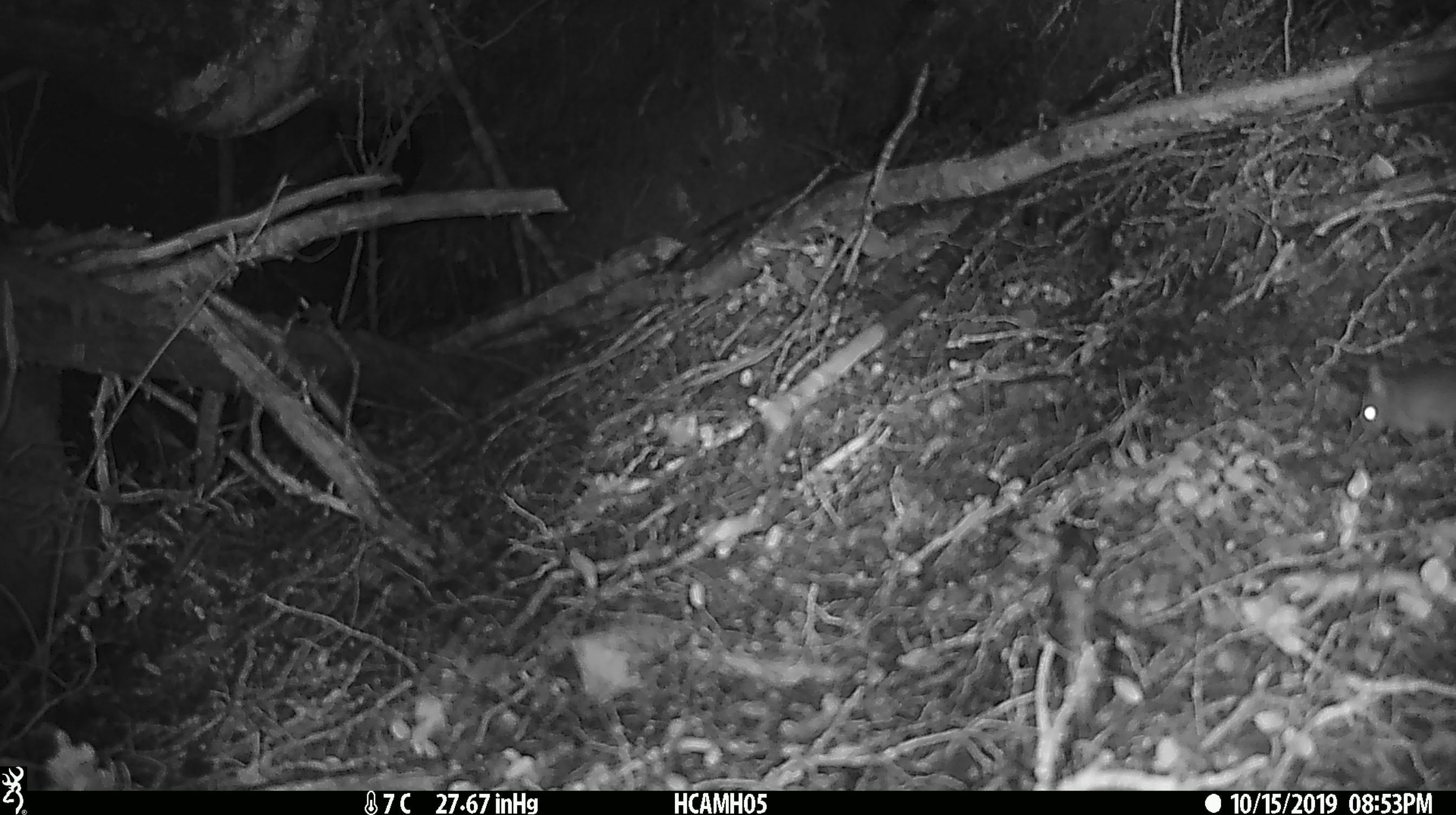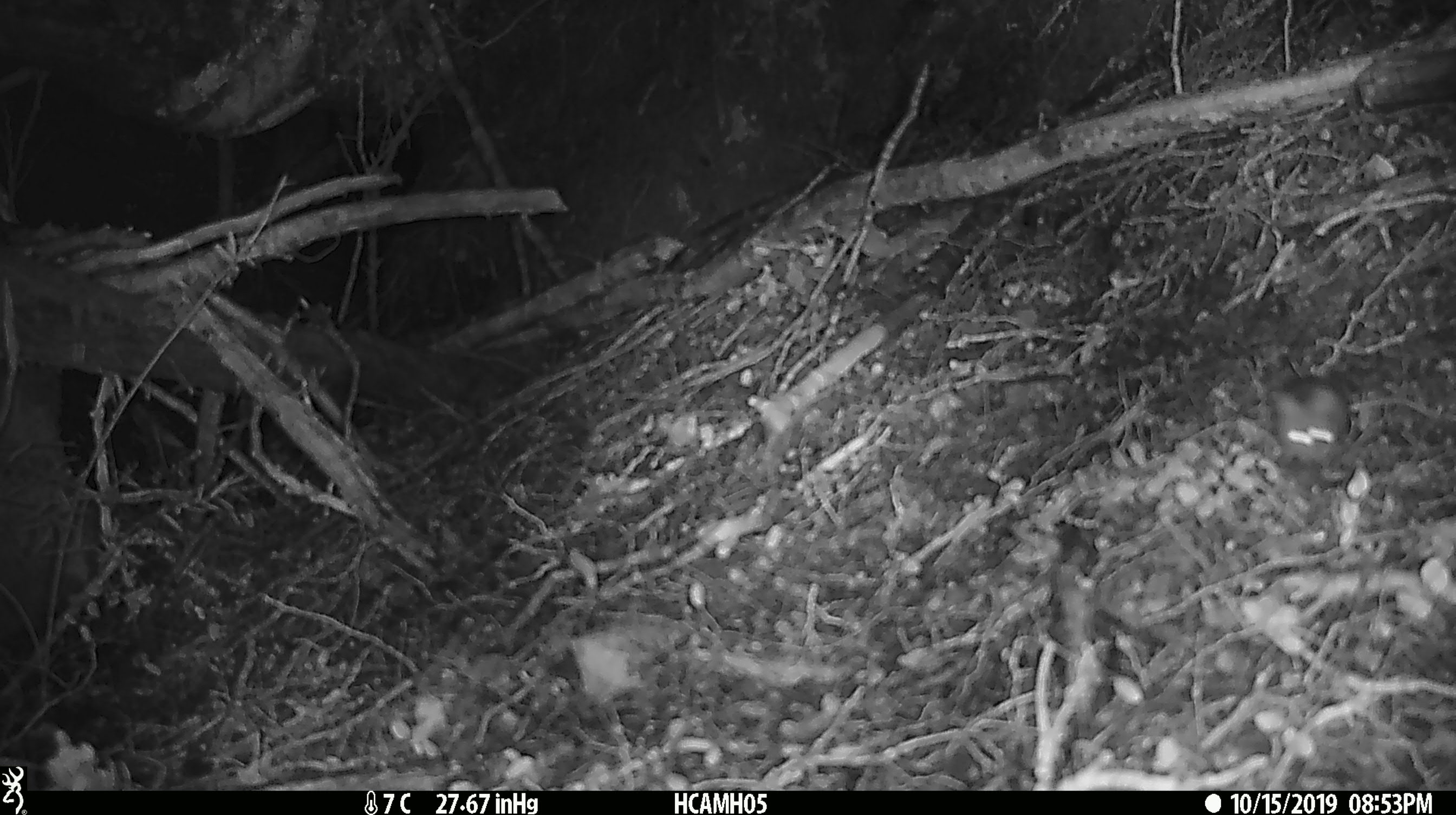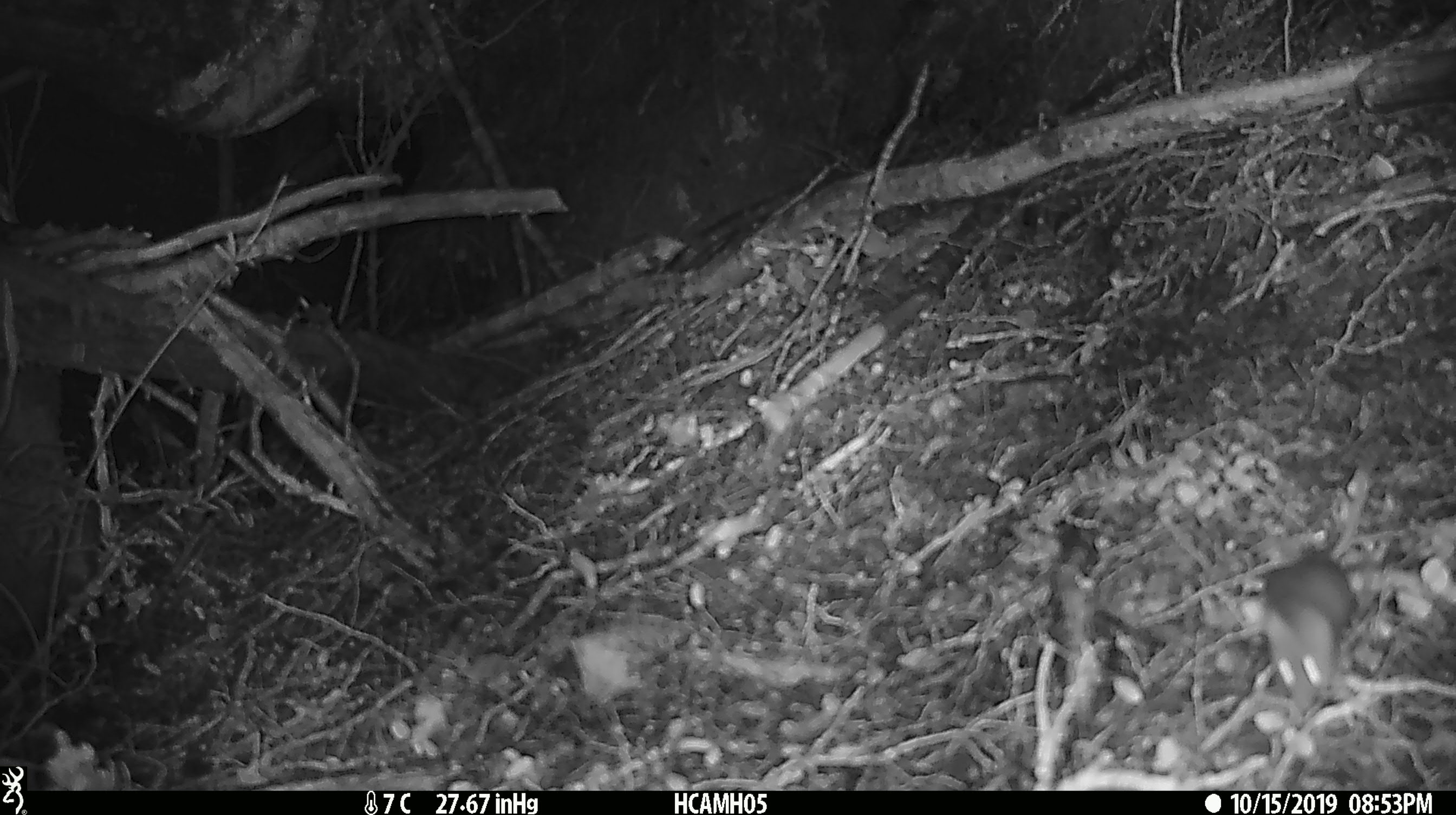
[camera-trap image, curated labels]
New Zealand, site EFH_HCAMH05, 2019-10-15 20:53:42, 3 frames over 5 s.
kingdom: Animalia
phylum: Chordata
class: Mammalia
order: Rodentia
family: Muridae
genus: Mus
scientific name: Mus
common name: mouse